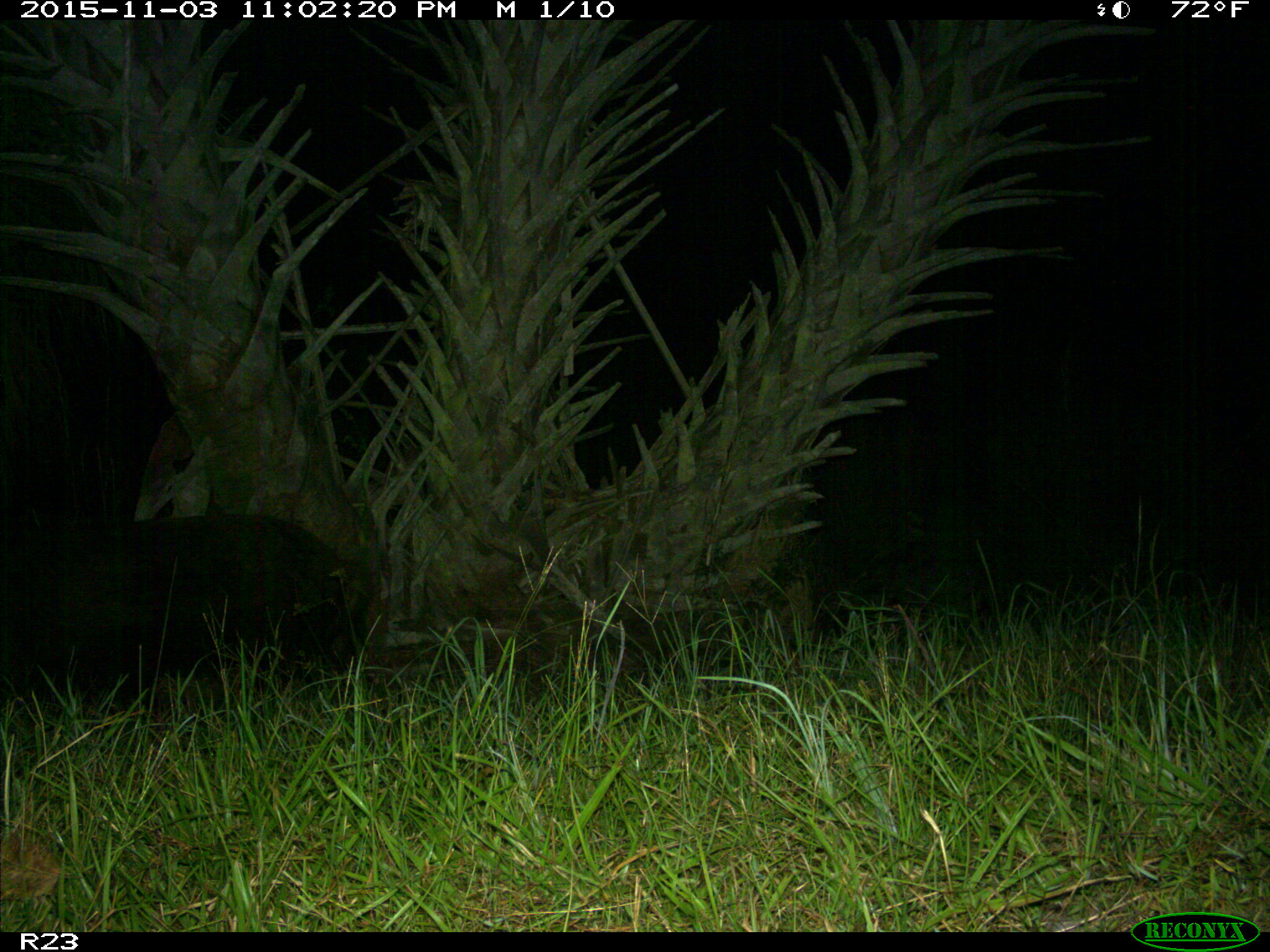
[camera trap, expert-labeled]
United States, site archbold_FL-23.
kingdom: Animalia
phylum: Chordata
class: Mammalia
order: Artiodactyla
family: Suidae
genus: Sus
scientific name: Sus scrofa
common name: wild boar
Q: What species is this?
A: Sus scrofa (wild boar).